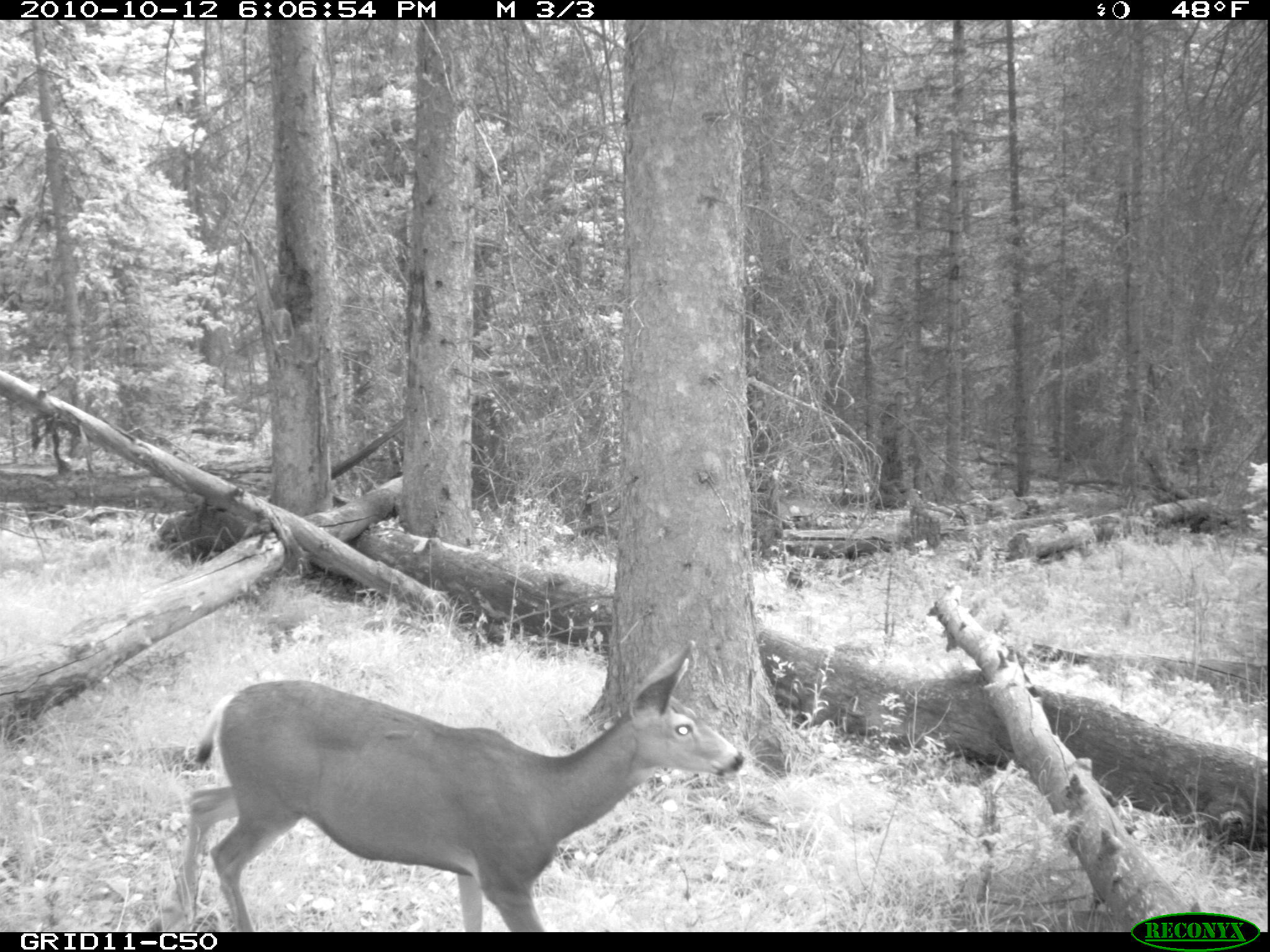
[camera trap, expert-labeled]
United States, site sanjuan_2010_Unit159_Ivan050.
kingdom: Animalia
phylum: Chordata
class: Mammalia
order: Artiodactyla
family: Cervidae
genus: Odocoileus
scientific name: Odocoileus hemionus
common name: mule deer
Odocoileus hemionus (mule deer).